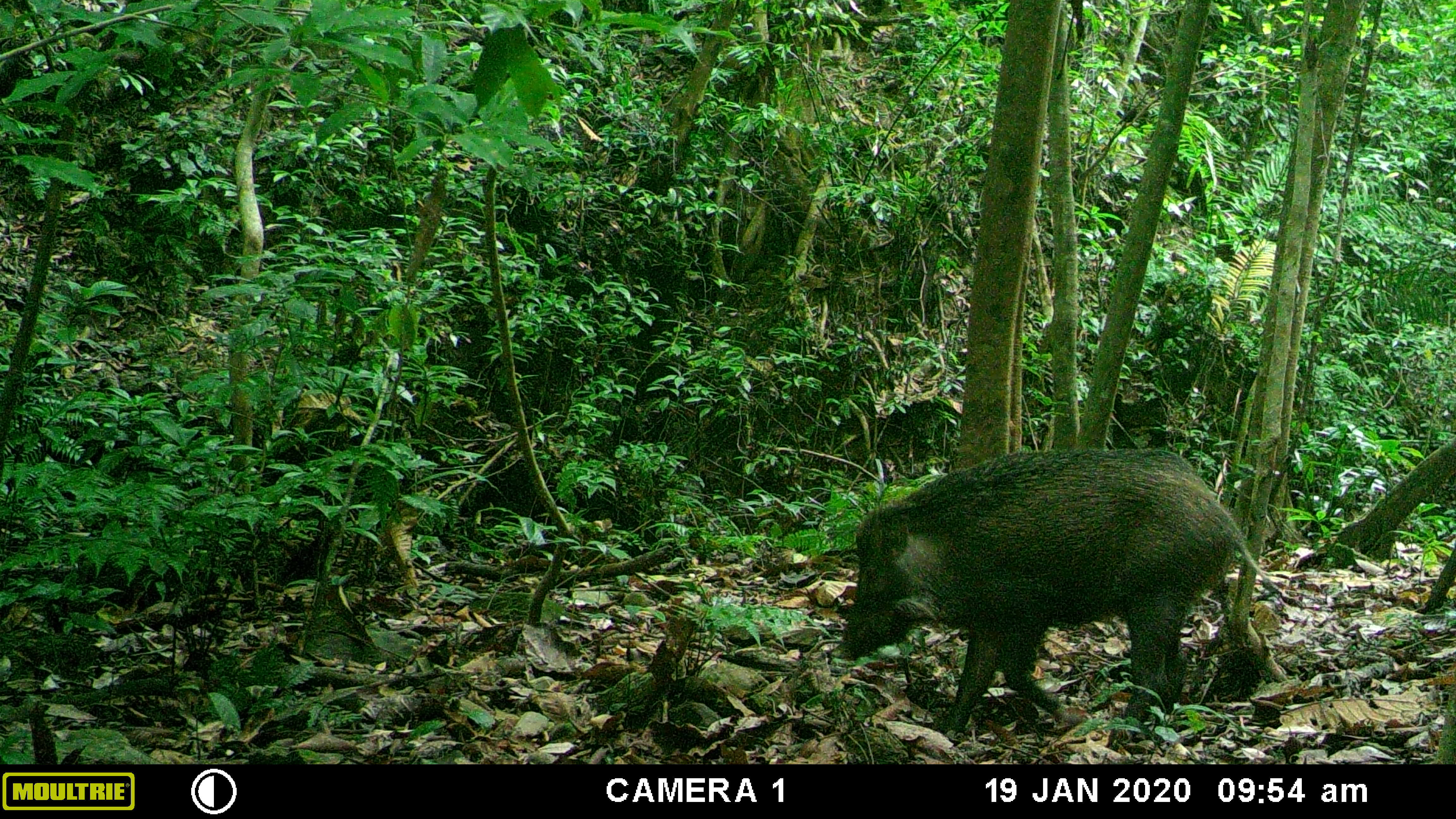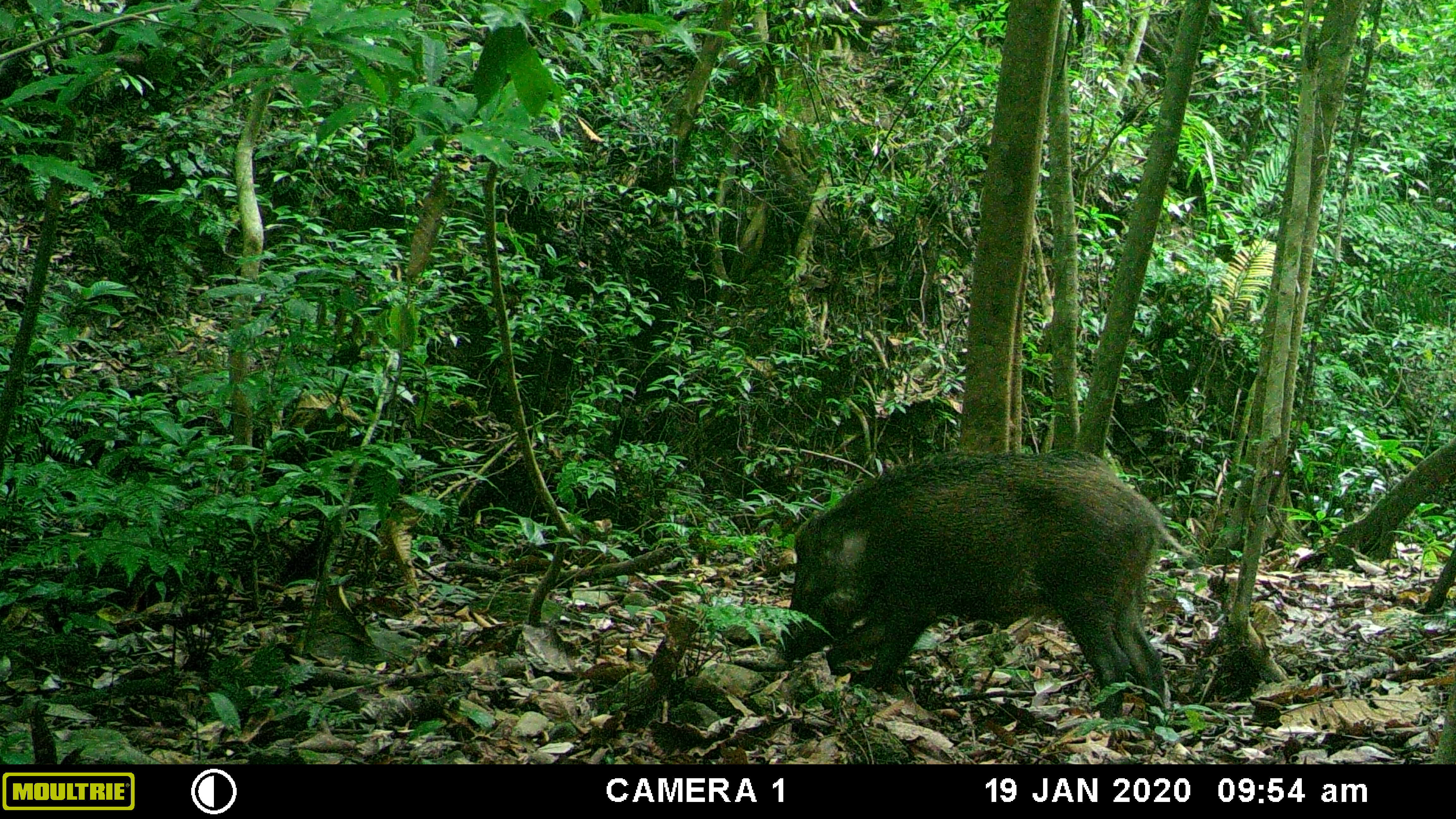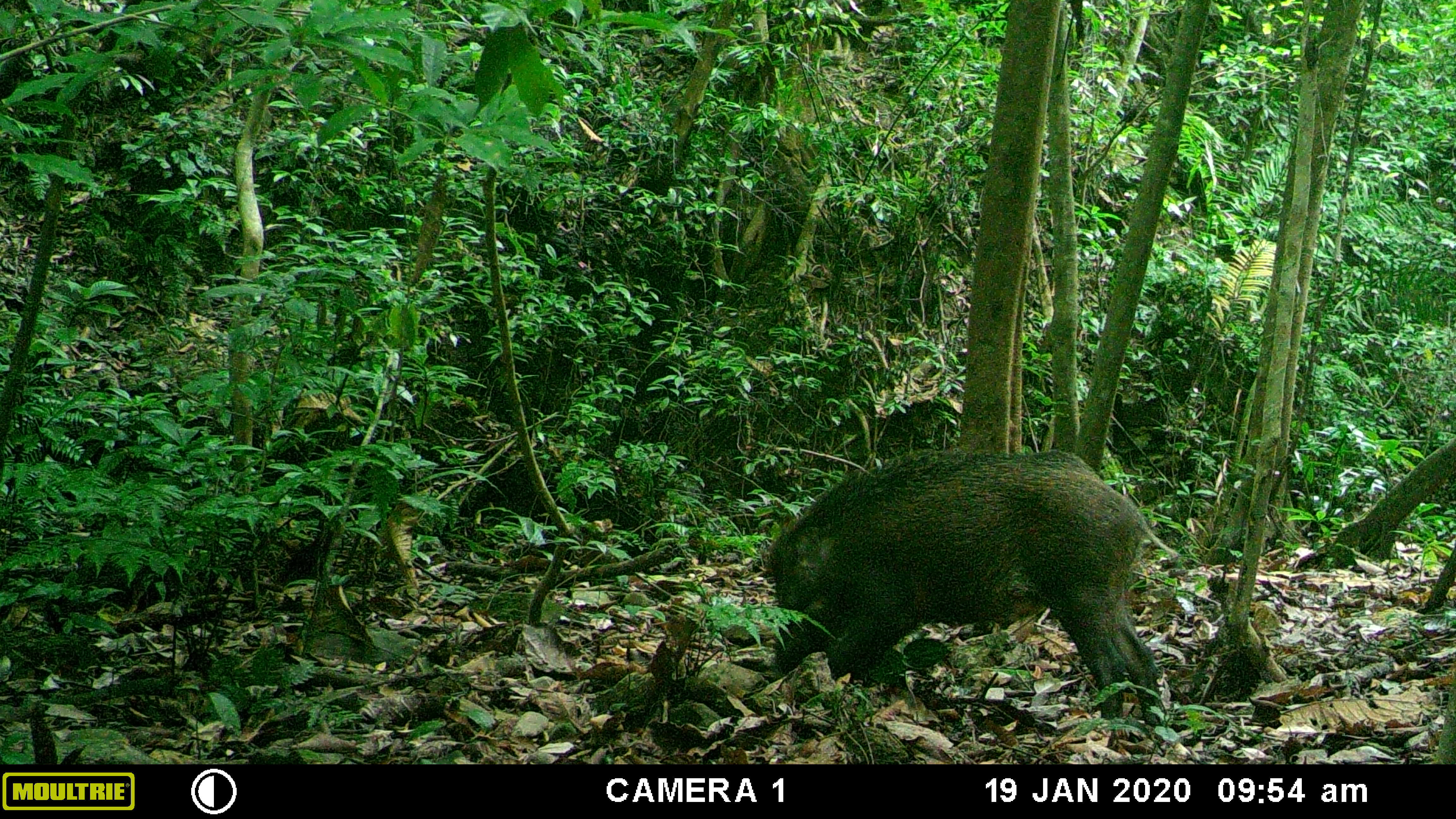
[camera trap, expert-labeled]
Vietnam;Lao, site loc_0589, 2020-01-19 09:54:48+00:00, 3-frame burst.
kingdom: Animalia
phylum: Chordata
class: Mammalia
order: Artiodactyla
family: Suidae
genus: Sus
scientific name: Sus scrofa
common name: eurasian wild pig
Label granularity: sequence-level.